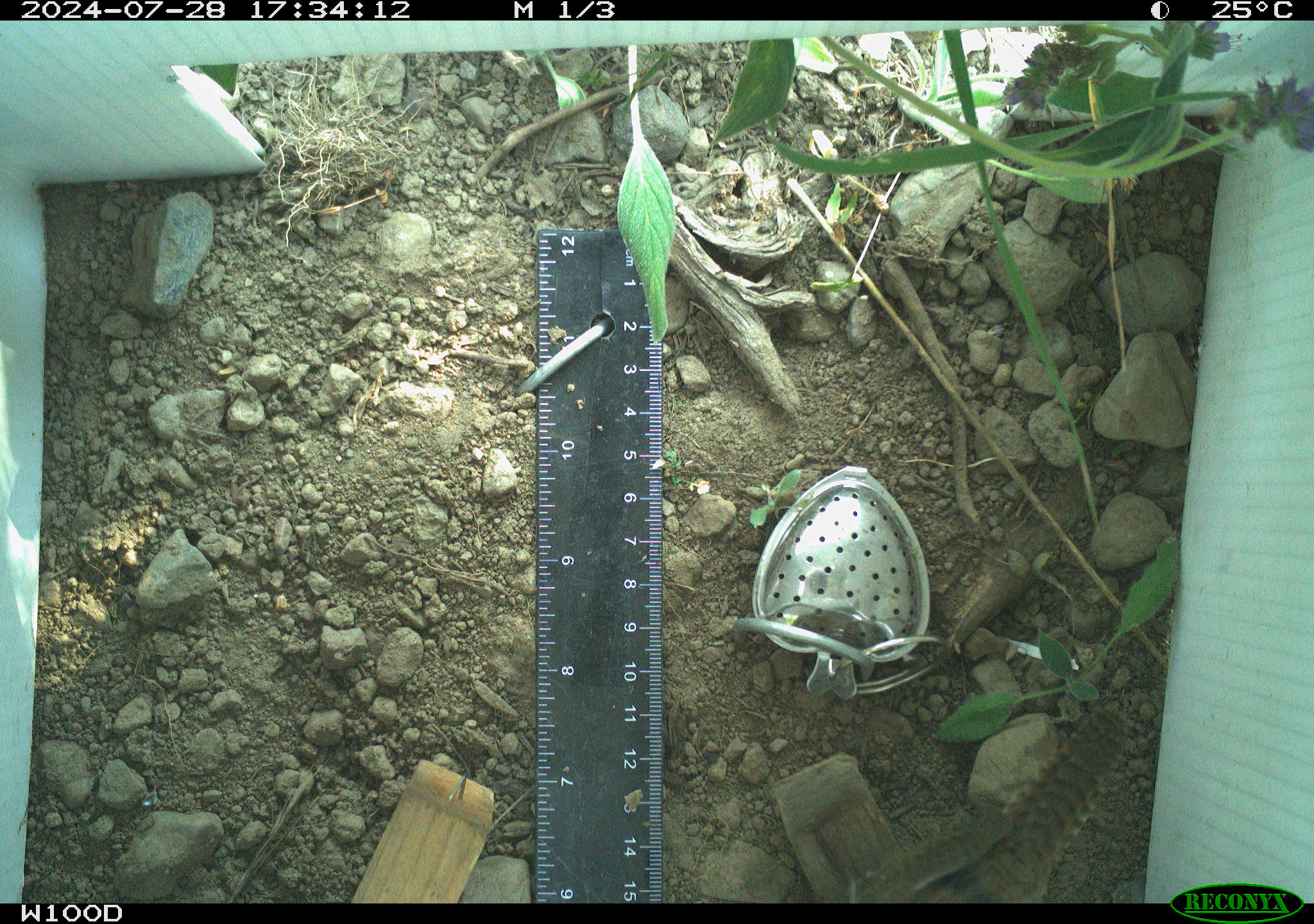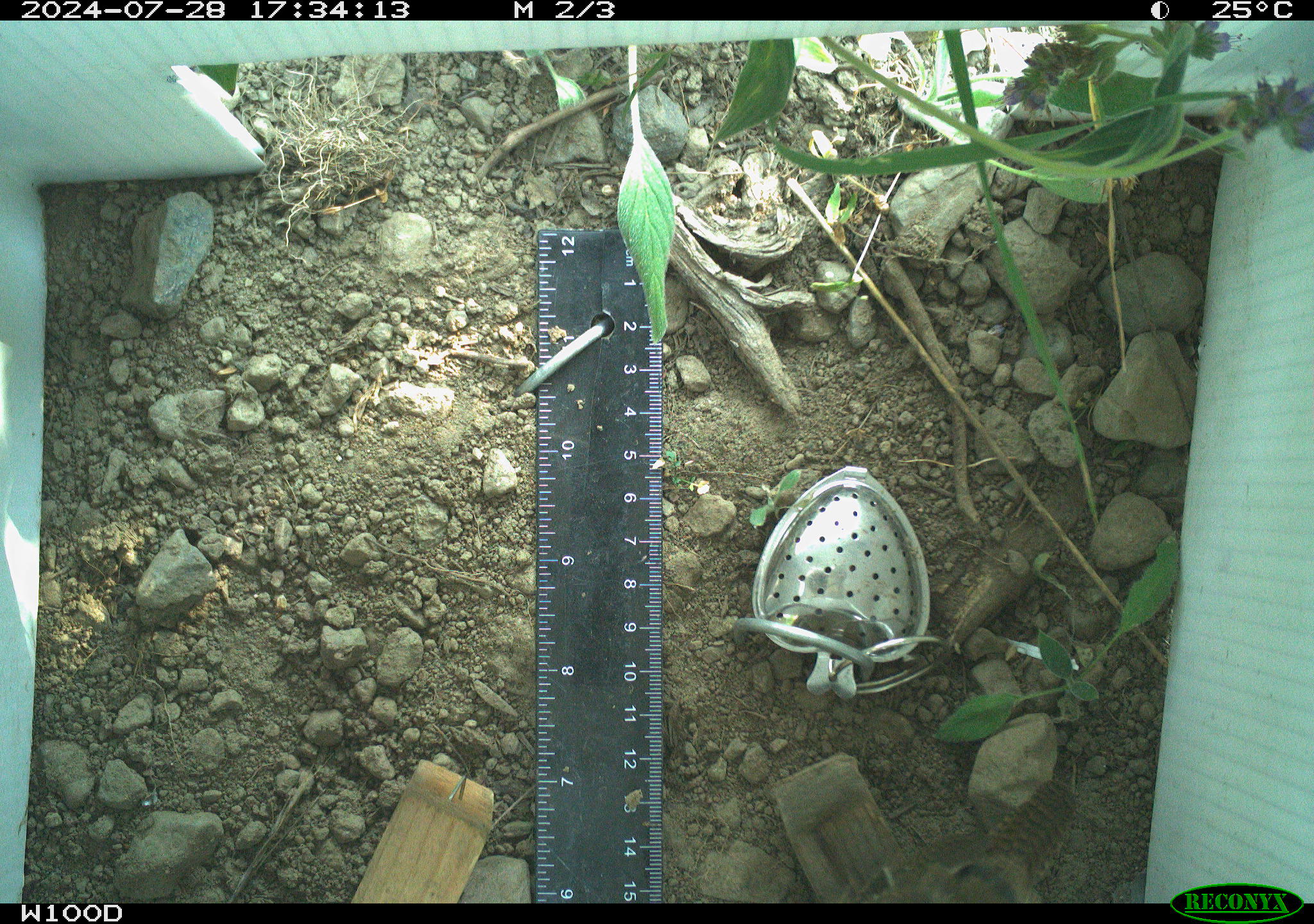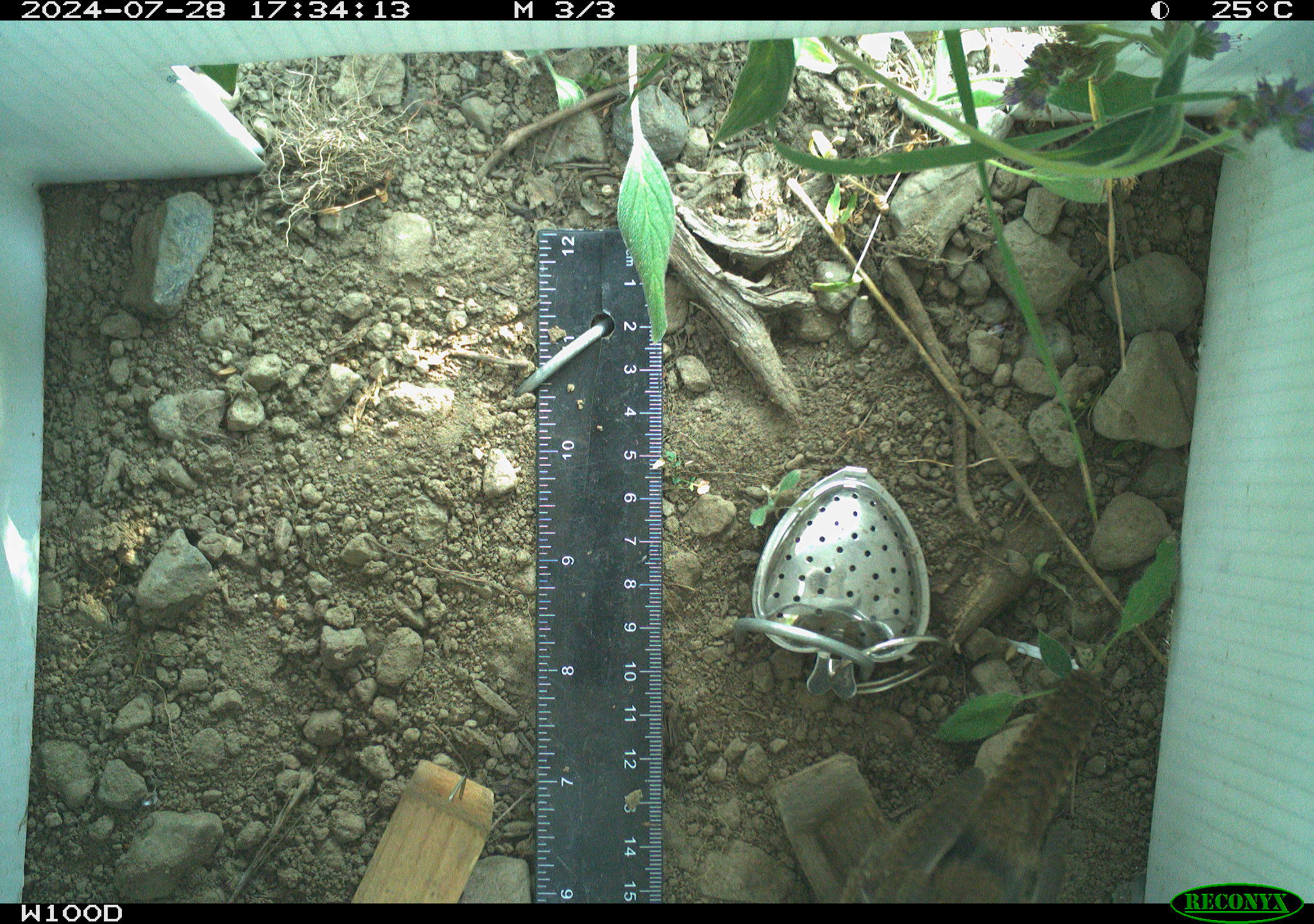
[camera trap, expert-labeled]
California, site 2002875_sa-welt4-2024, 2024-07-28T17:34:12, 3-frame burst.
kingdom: Animalia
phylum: Chordata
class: Aves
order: Passeriformes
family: Troglodytidae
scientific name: Troglodytidae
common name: wren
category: troglodytidae family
Troglodytidae family (wren) (Troglodytidae).